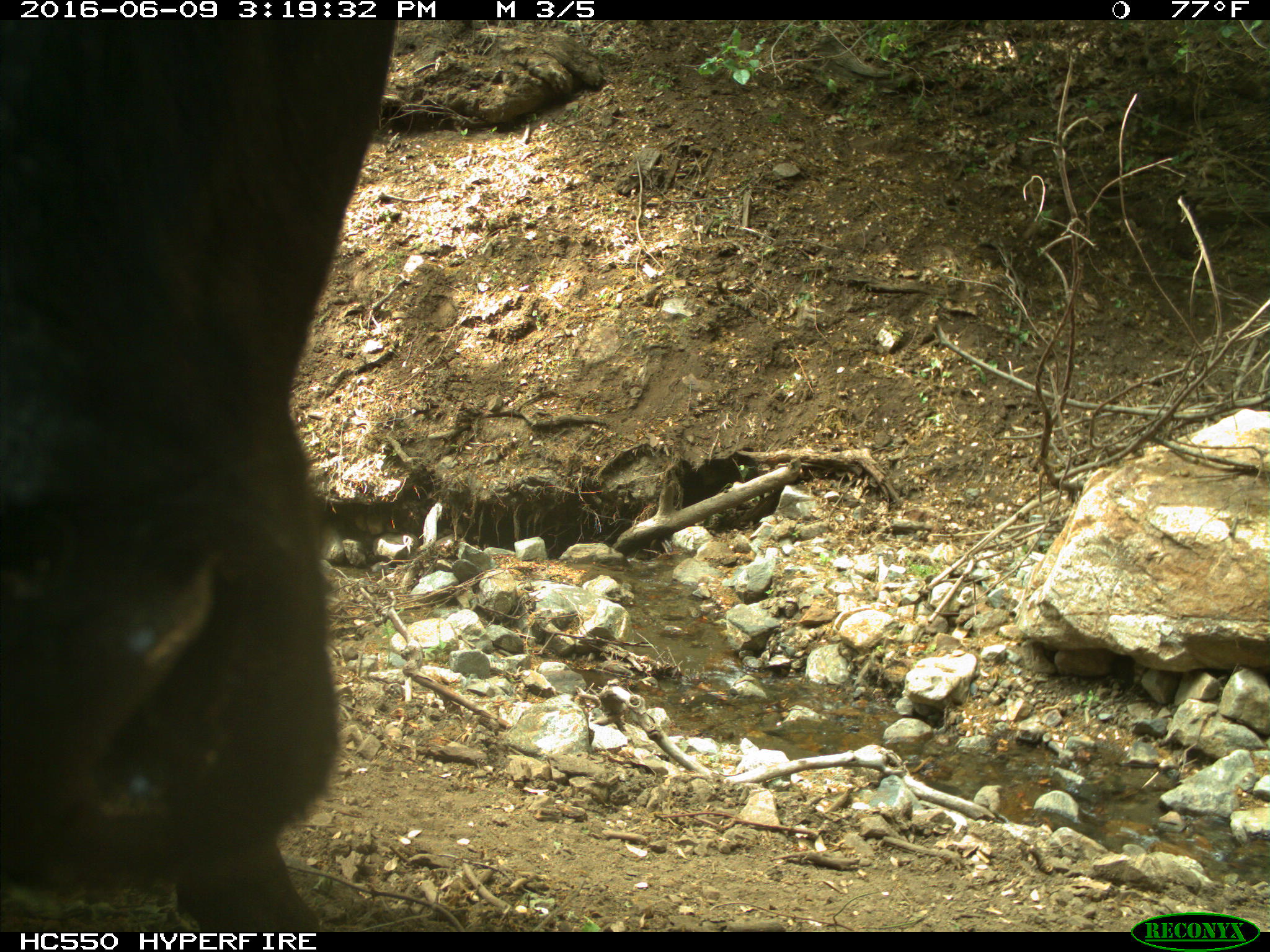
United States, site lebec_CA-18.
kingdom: Animalia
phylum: Chordata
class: Mammalia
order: Artiodactyla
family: Bovidae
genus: Bos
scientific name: Bos taurus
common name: domestic cow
Bos taurus (domestic cow).